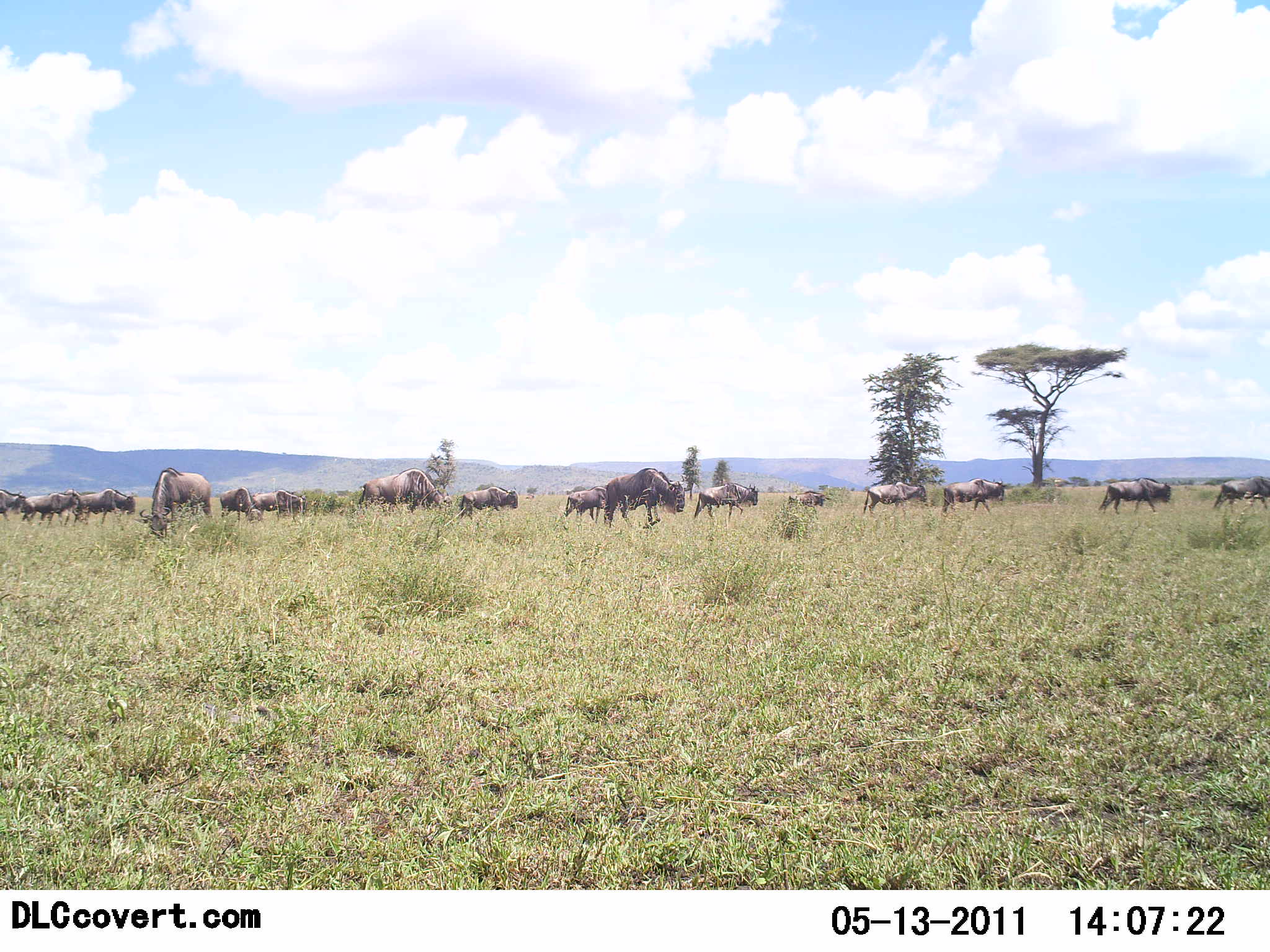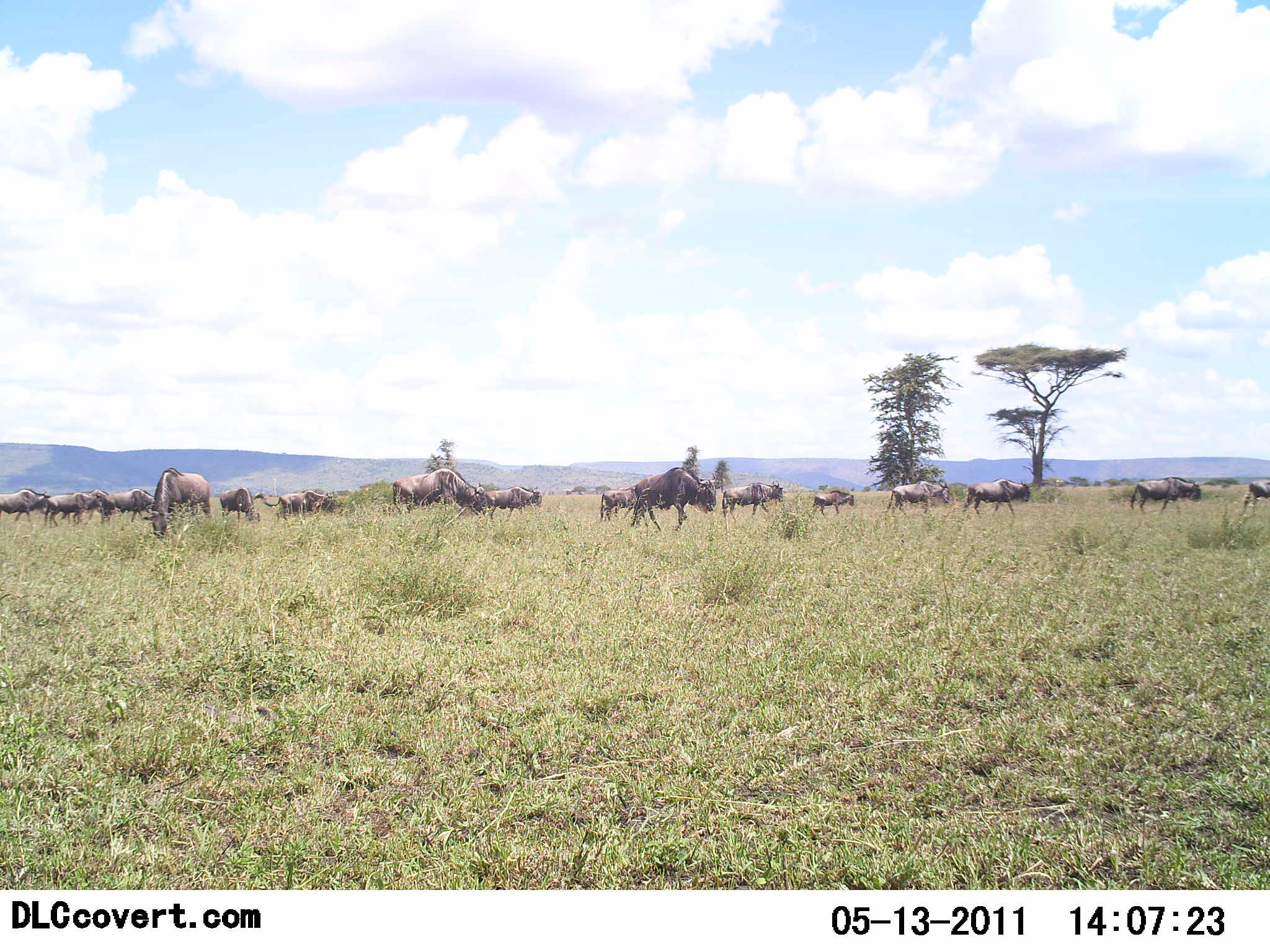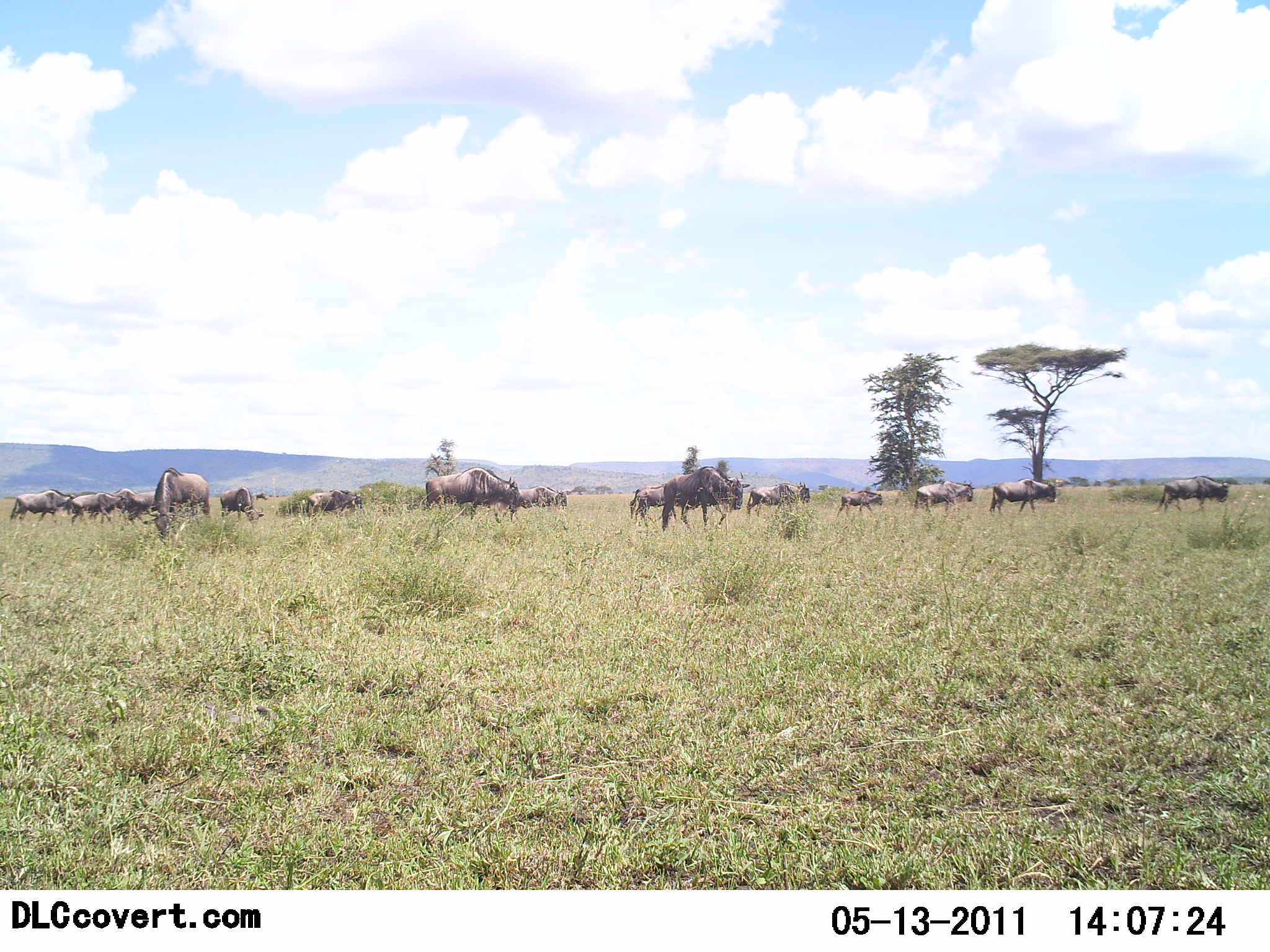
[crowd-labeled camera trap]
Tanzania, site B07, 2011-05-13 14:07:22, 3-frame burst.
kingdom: Animalia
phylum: Chordata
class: Mammalia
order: Artiodactyla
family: Bovidae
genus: Connochaetes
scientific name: Connochaetes taurinus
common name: blue wildebeest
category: wildebeest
Wildebeest (blue wildebeest) (Connochaetes taurinus), count 11-50. Behavior (volunteer vote fractions): standing 9%, resting 0%, moving 100%, interacting 0%. Young present (vote fraction): 0%. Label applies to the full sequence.